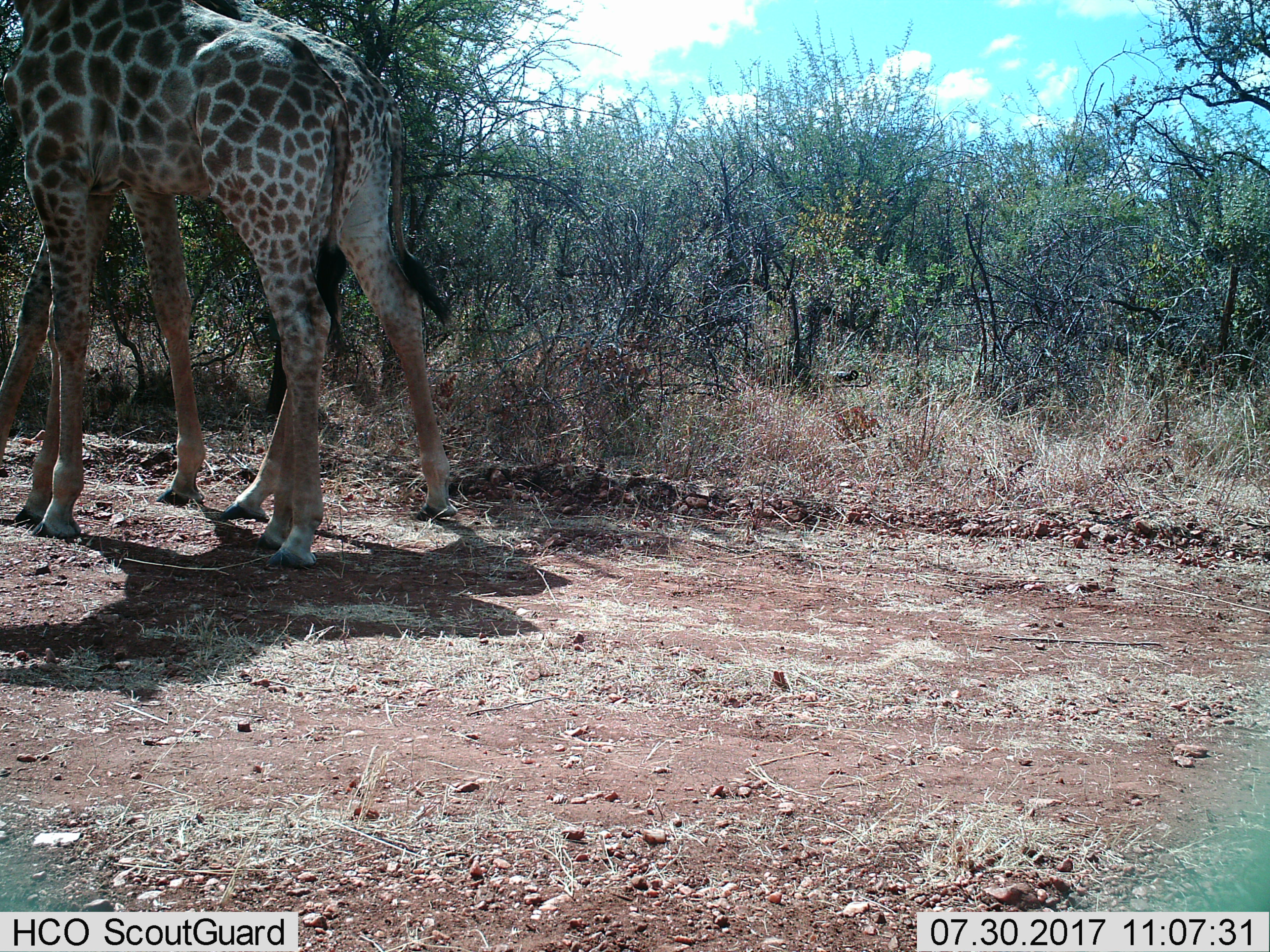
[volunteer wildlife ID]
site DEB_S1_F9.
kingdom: Animalia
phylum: Chordata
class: Mammalia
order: Artiodactyla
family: Giraffidae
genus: Giraffa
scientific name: Giraffa camelopardalis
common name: giraffe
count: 2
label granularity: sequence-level